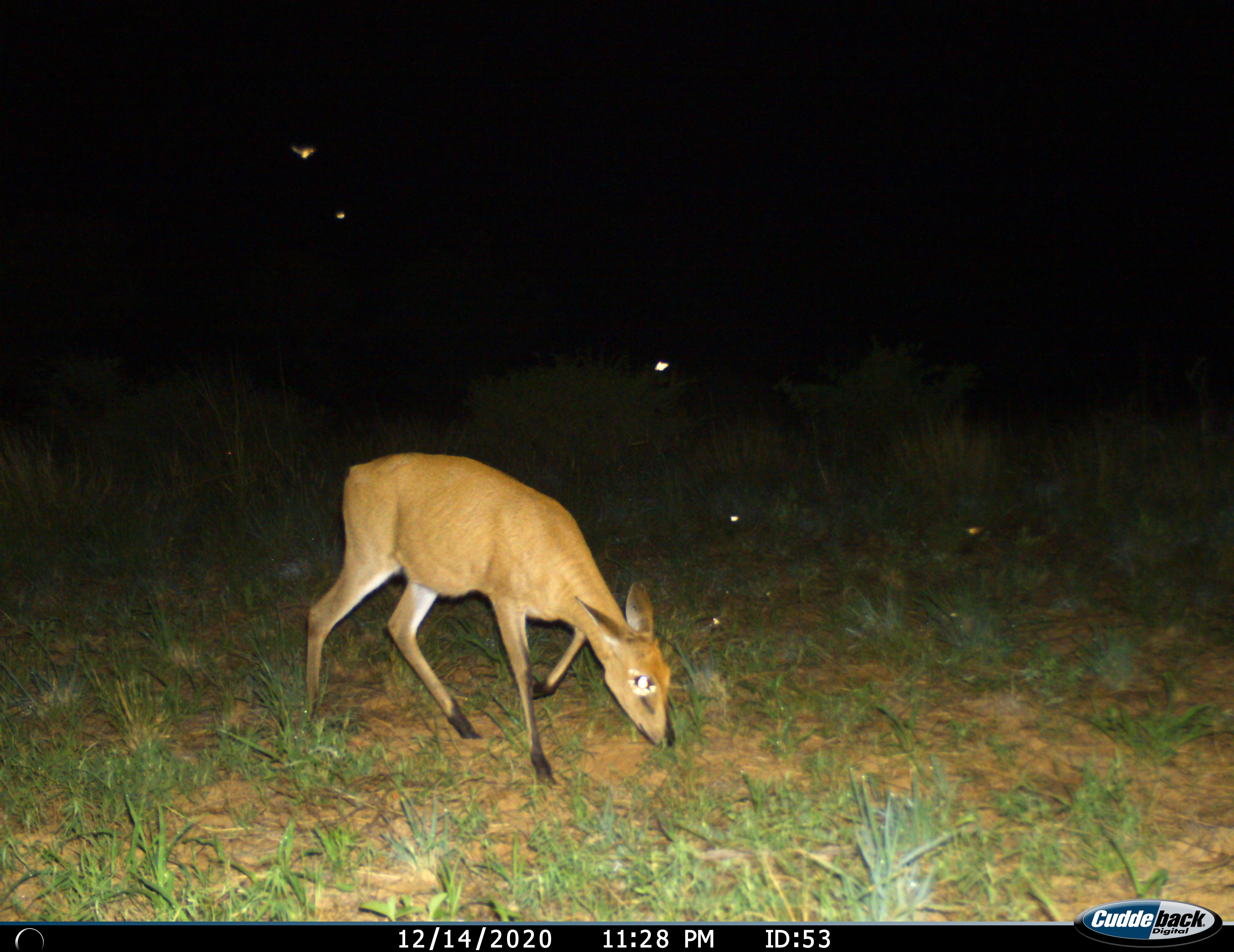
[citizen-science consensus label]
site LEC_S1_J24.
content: unidentified animal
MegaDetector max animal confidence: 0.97